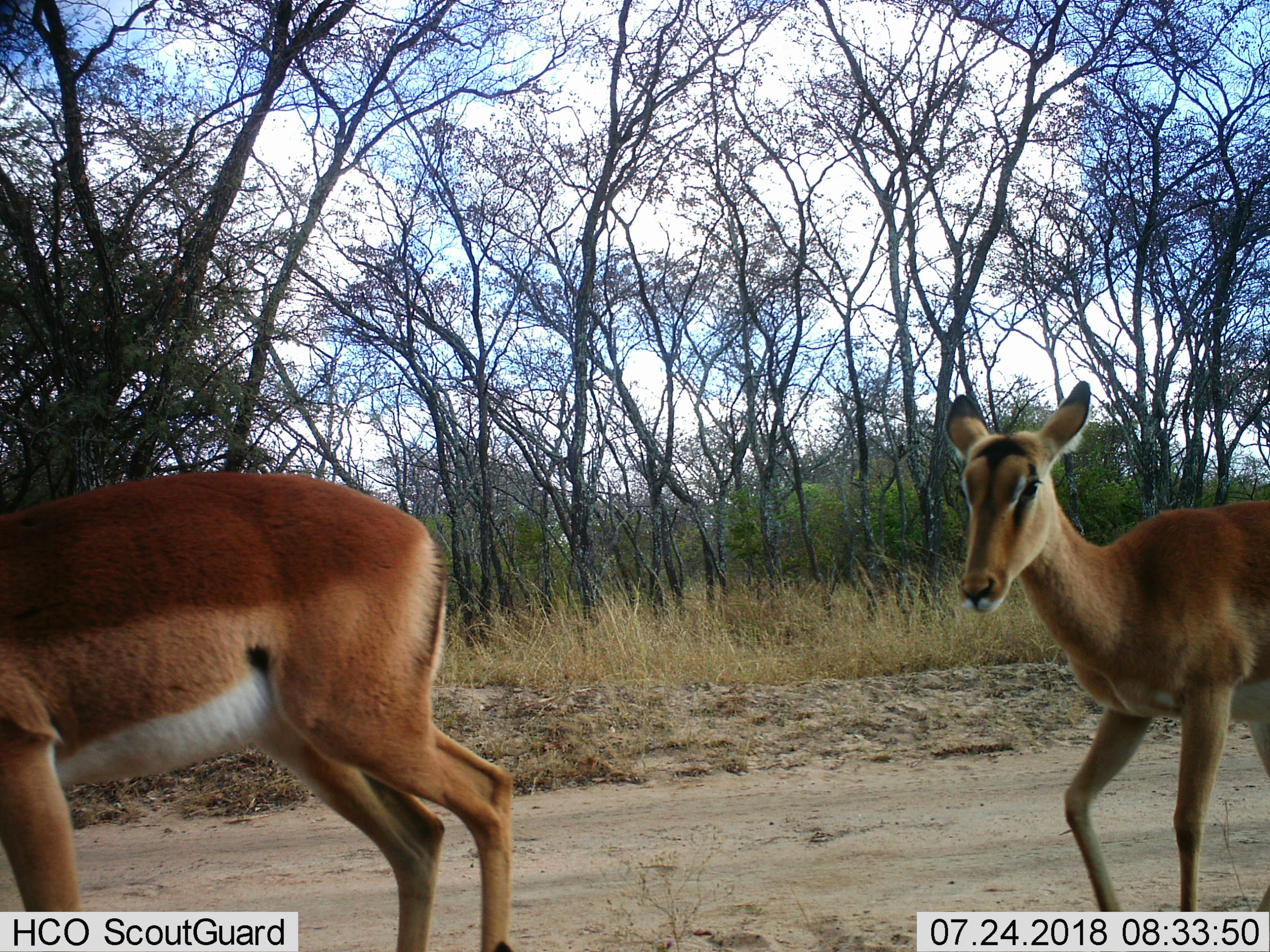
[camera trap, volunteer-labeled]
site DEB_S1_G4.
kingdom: Animalia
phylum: Chordata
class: Mammalia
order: Artiodactyla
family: Bovidae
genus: Aepyceros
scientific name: Aepyceros melampus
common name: impala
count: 2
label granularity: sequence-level